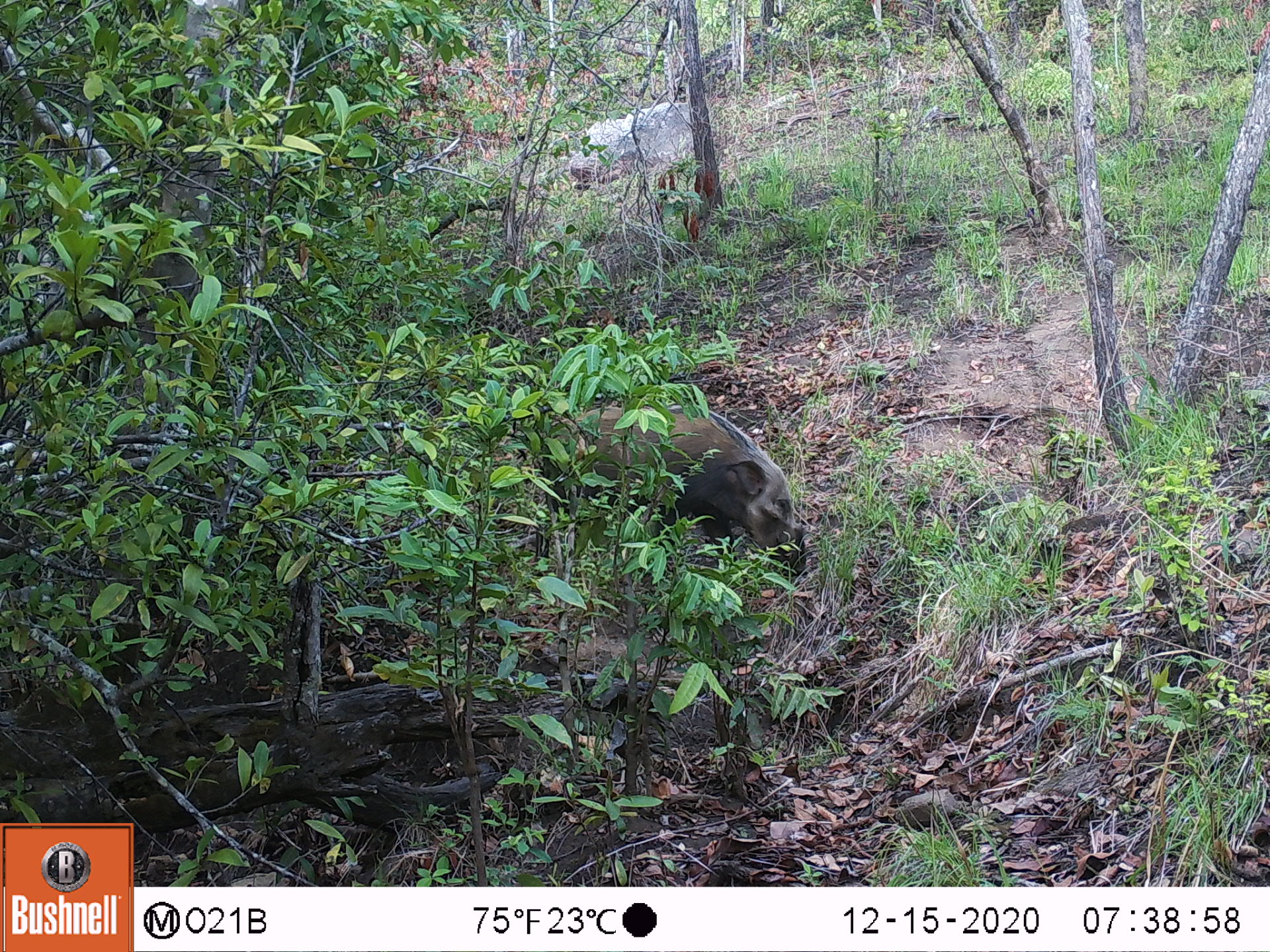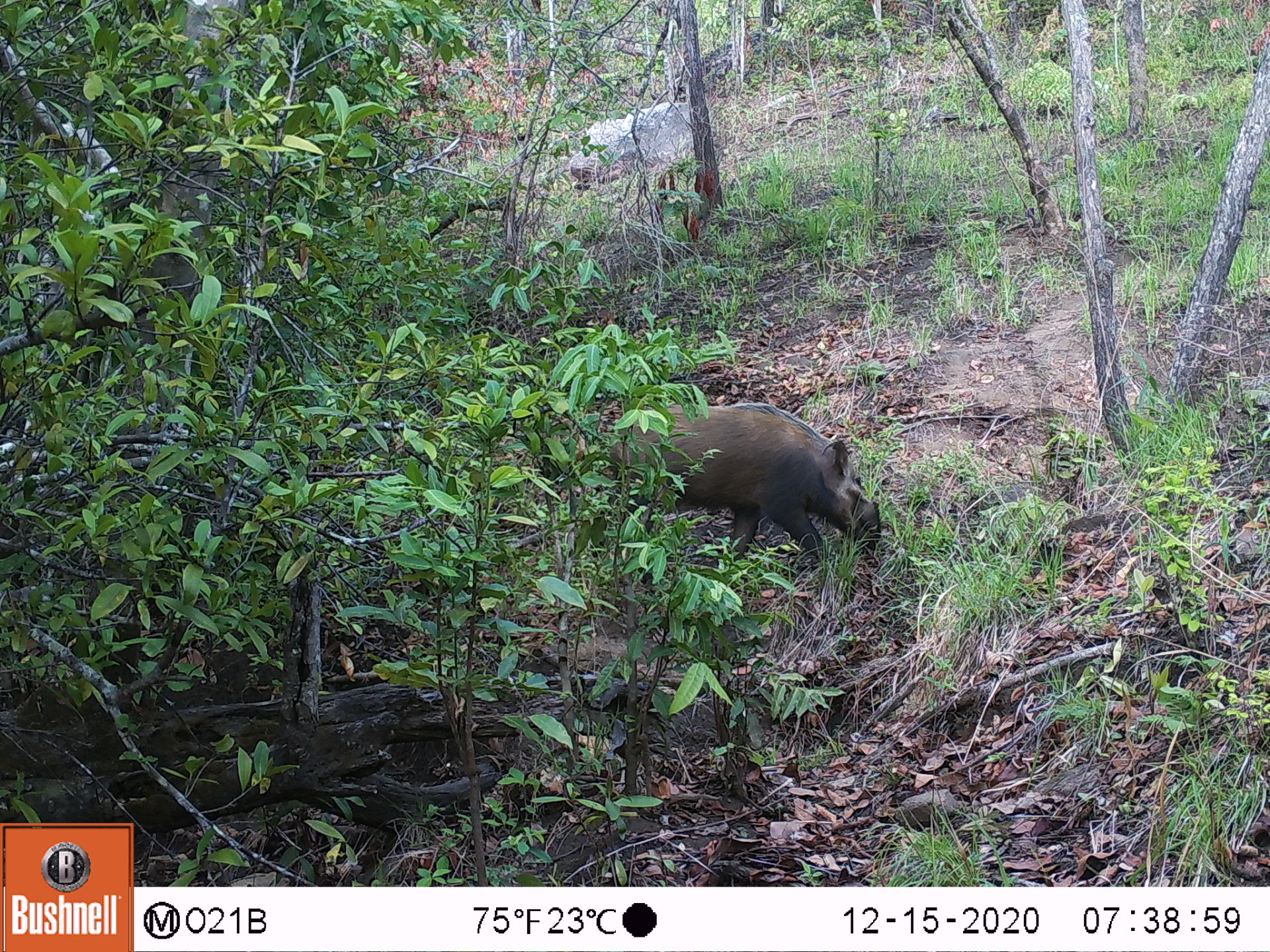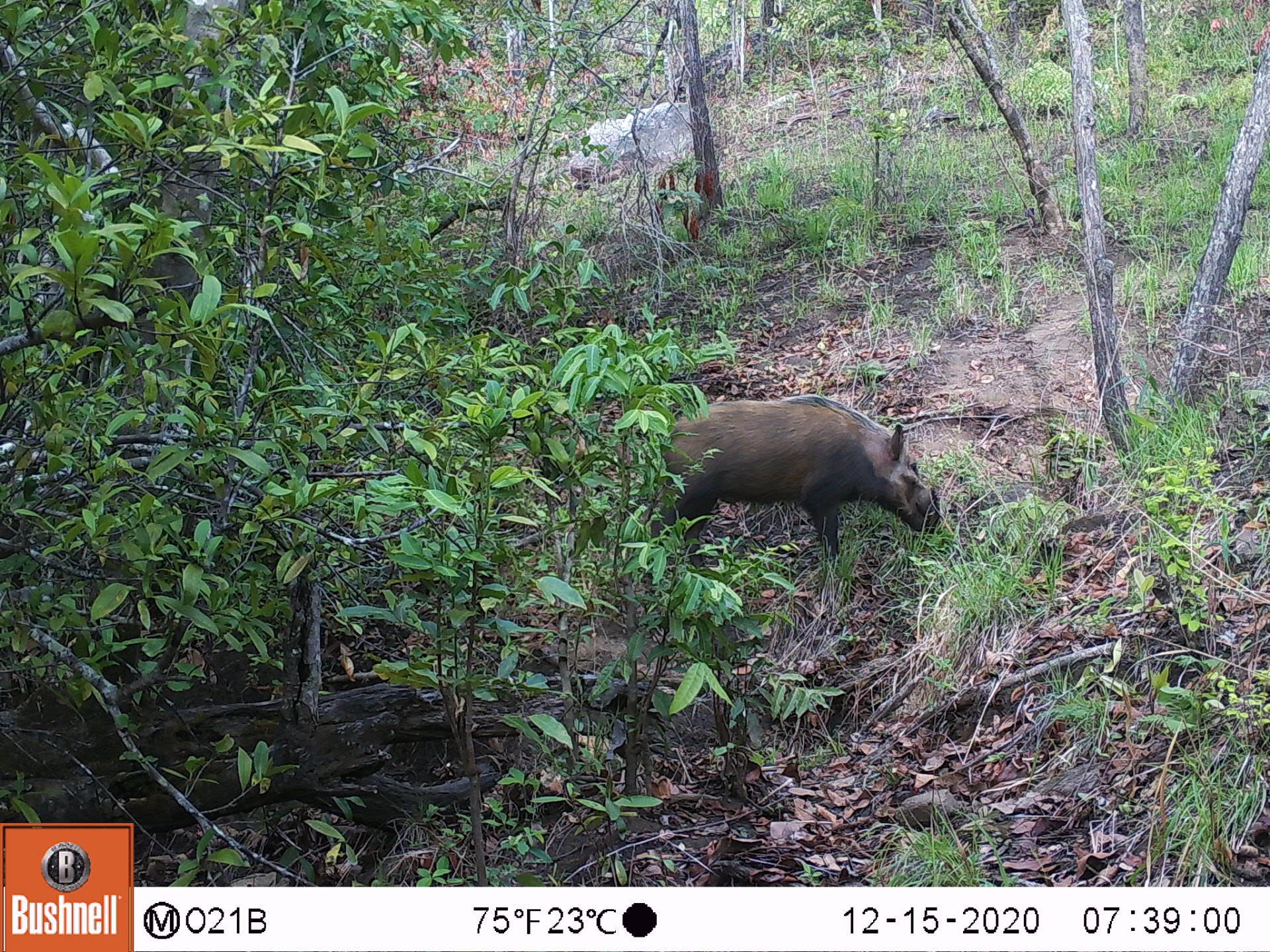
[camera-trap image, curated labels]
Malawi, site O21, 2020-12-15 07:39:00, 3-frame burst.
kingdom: Animalia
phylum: Chordata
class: Mammalia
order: Artiodactyla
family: Suidae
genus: Potamochoerus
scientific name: Potamochoerus larvatus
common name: bushpig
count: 1